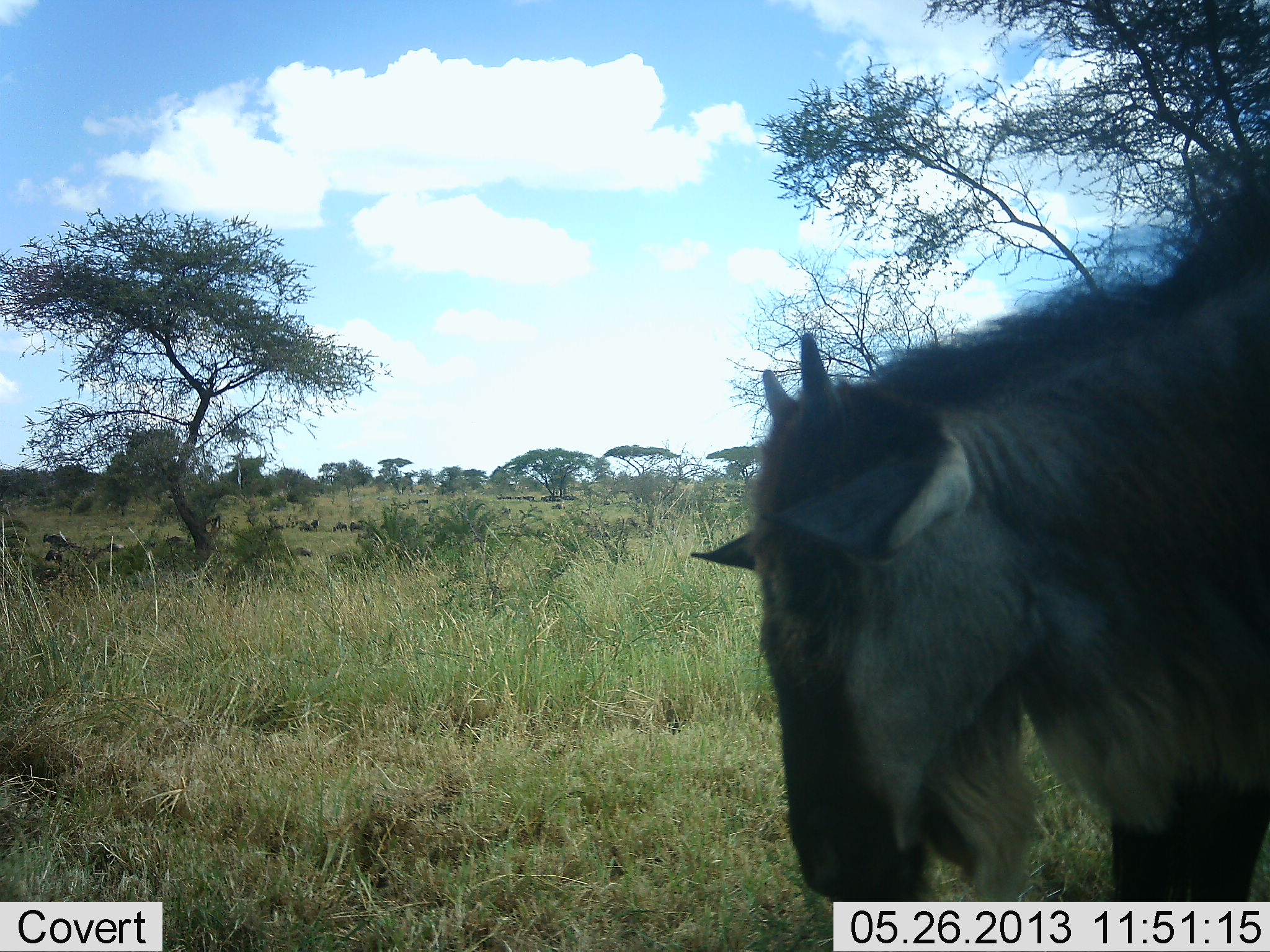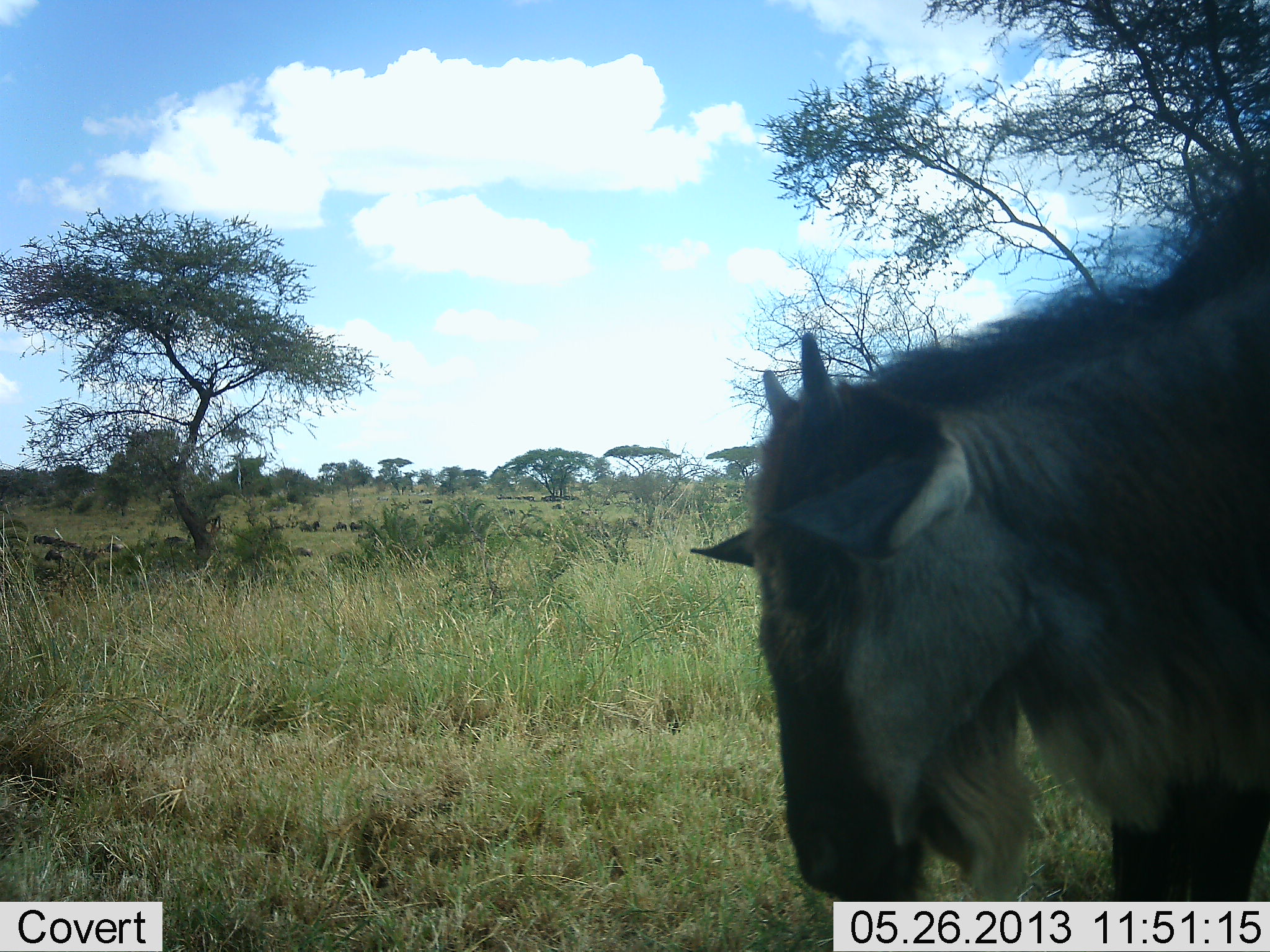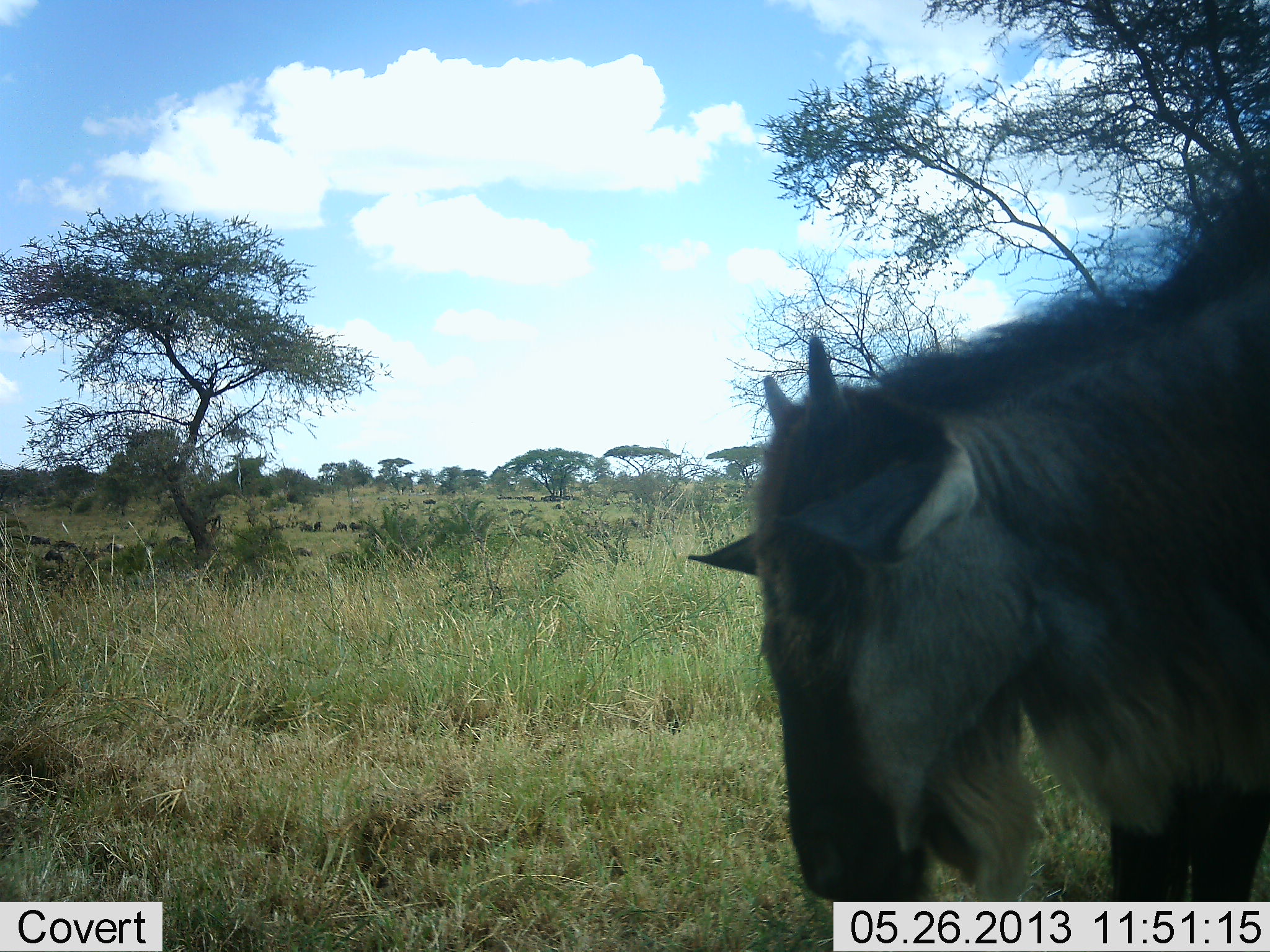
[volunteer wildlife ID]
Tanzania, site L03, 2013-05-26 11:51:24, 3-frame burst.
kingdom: Animalia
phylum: Chordata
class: Mammalia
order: Artiodactyla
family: Bovidae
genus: Connochaetes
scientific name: Connochaetes taurinus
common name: blue wildebeest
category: wildebeest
Wildebeest (blue wildebeest) (Connochaetes taurinus), count 1. Behavior (volunteer vote fractions): standing 90%, resting 19%, moving 19%, interacting 0%. Young present (vote fraction): 19%. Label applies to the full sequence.